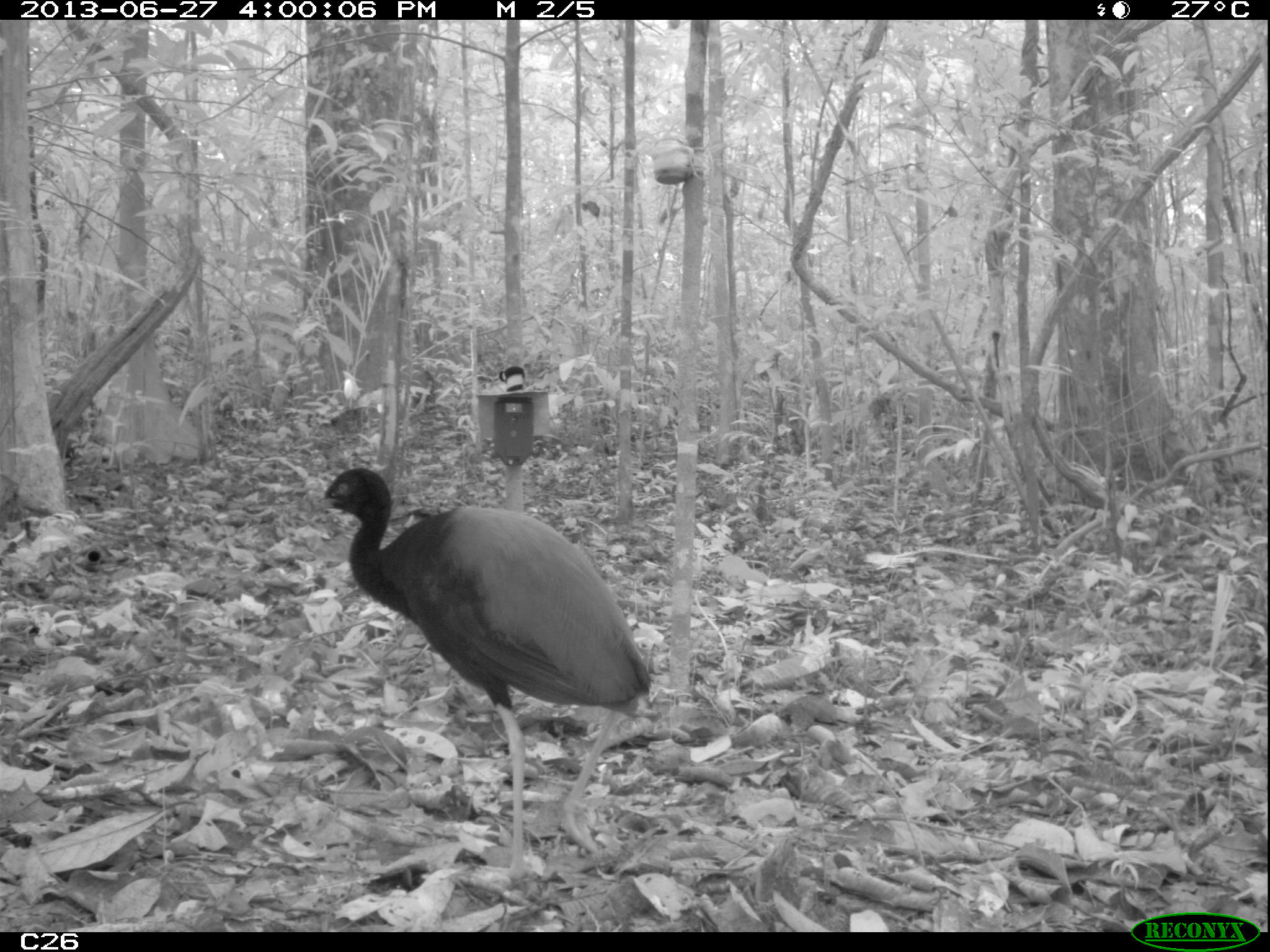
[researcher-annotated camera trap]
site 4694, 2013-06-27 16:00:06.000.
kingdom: Animalia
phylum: Chordata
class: Aves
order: Gruiformes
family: Psophiidae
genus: Psophia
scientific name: Psophia crepitans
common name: gray-winged trumpeter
Psophia crepitans (gray-winged trumpeter), count 1, age adult.